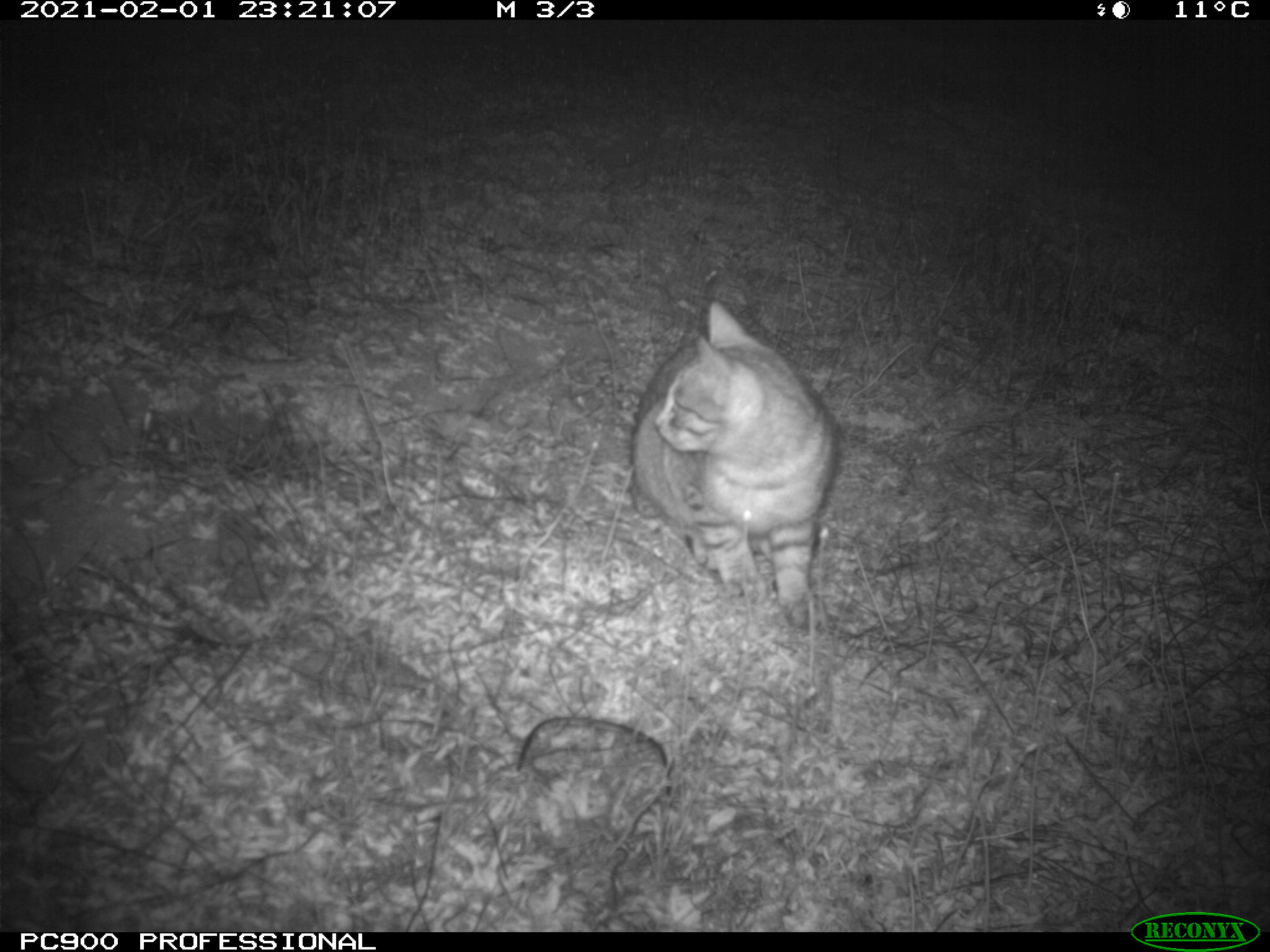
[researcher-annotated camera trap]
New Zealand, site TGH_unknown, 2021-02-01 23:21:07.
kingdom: Animalia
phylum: Chordata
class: Mammalia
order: Carnivora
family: Felidae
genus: Felis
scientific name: Felis catus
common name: domestic cat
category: cat